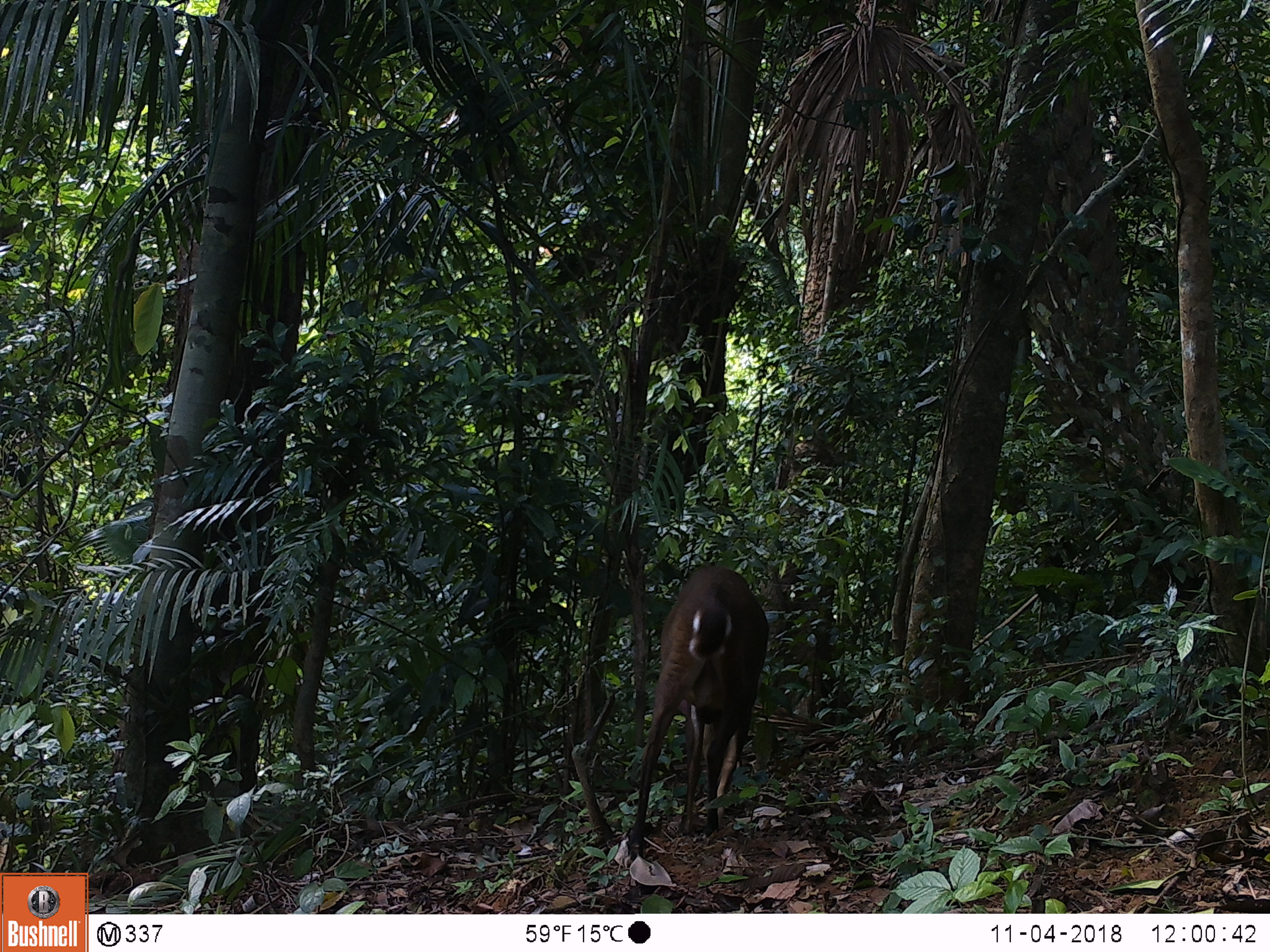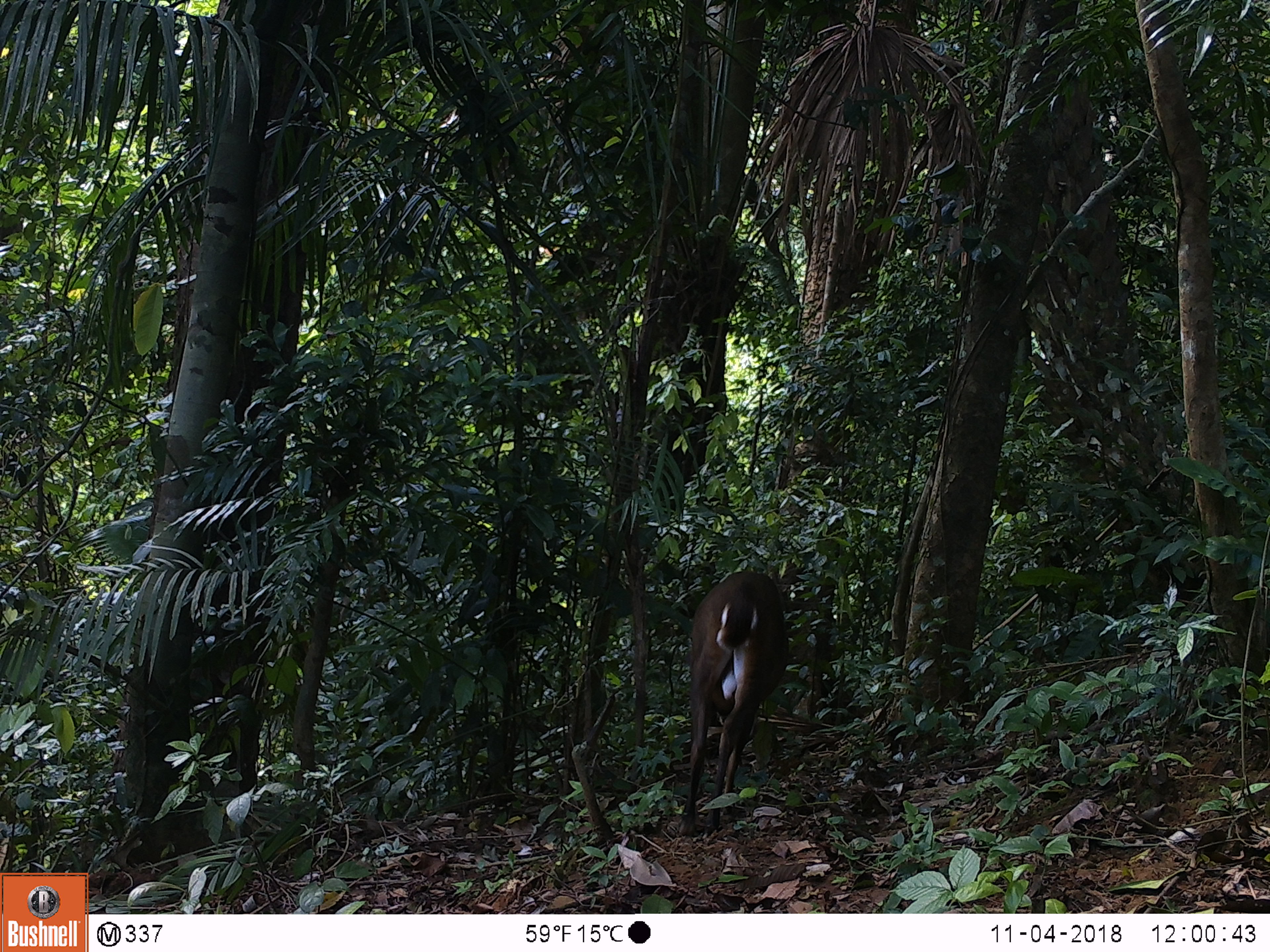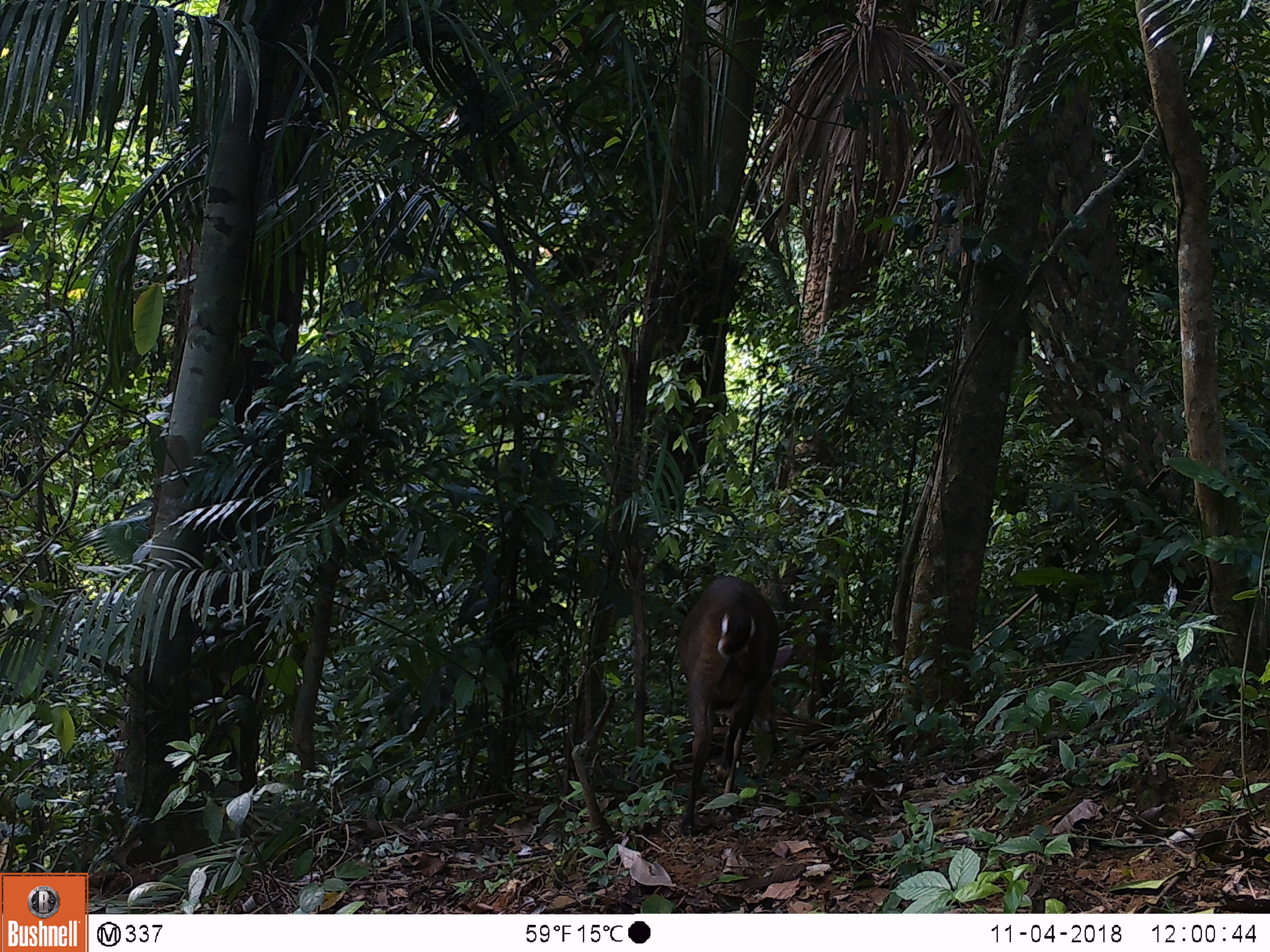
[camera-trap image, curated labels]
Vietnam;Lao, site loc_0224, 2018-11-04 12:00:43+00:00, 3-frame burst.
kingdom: Animalia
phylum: Chordata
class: Mammalia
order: Artiodactyla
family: Cervidae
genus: Muntiacus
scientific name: Muntiacus vuquangensis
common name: large-antlered muntjac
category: large antlered muntjac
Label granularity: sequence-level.